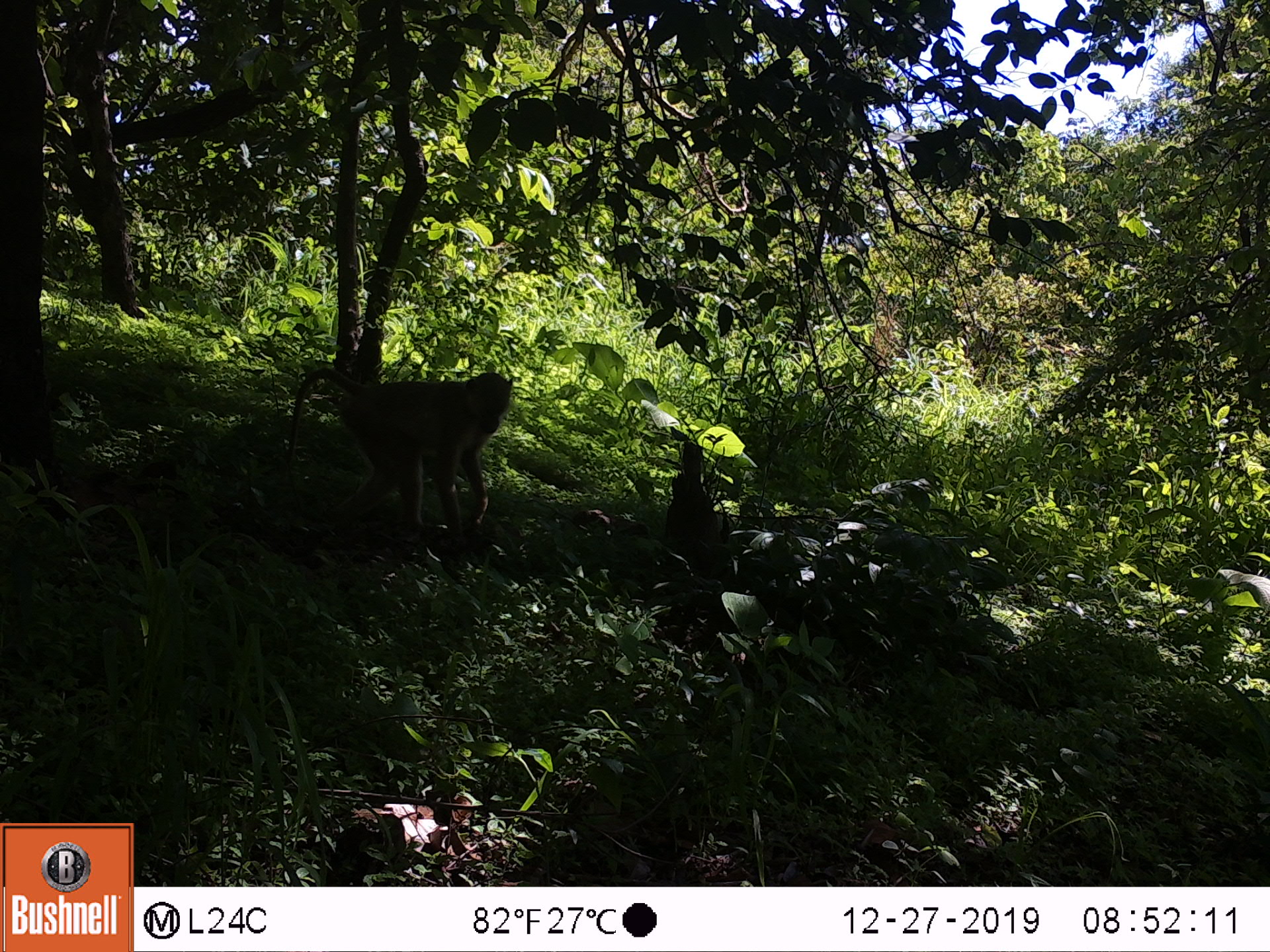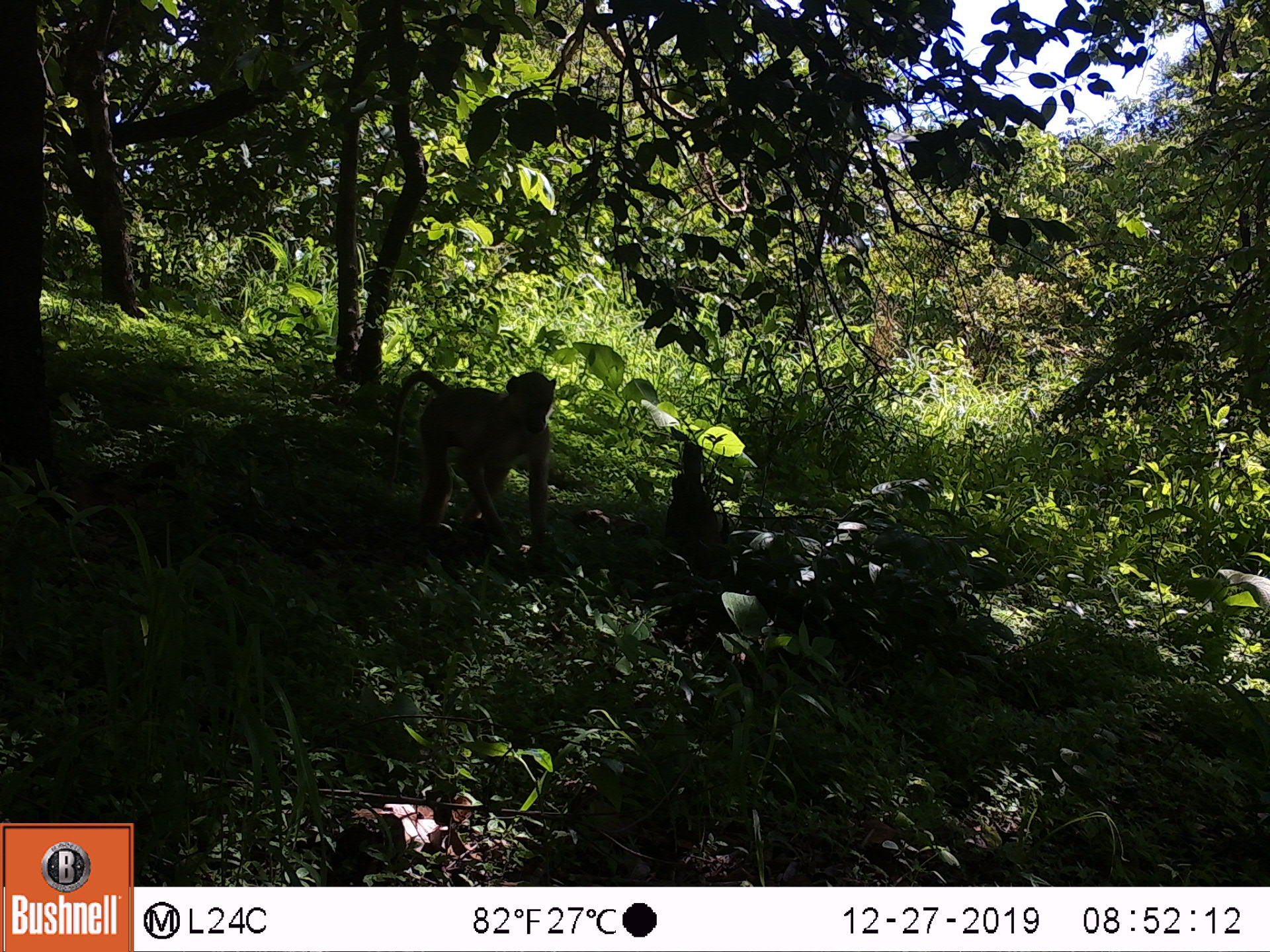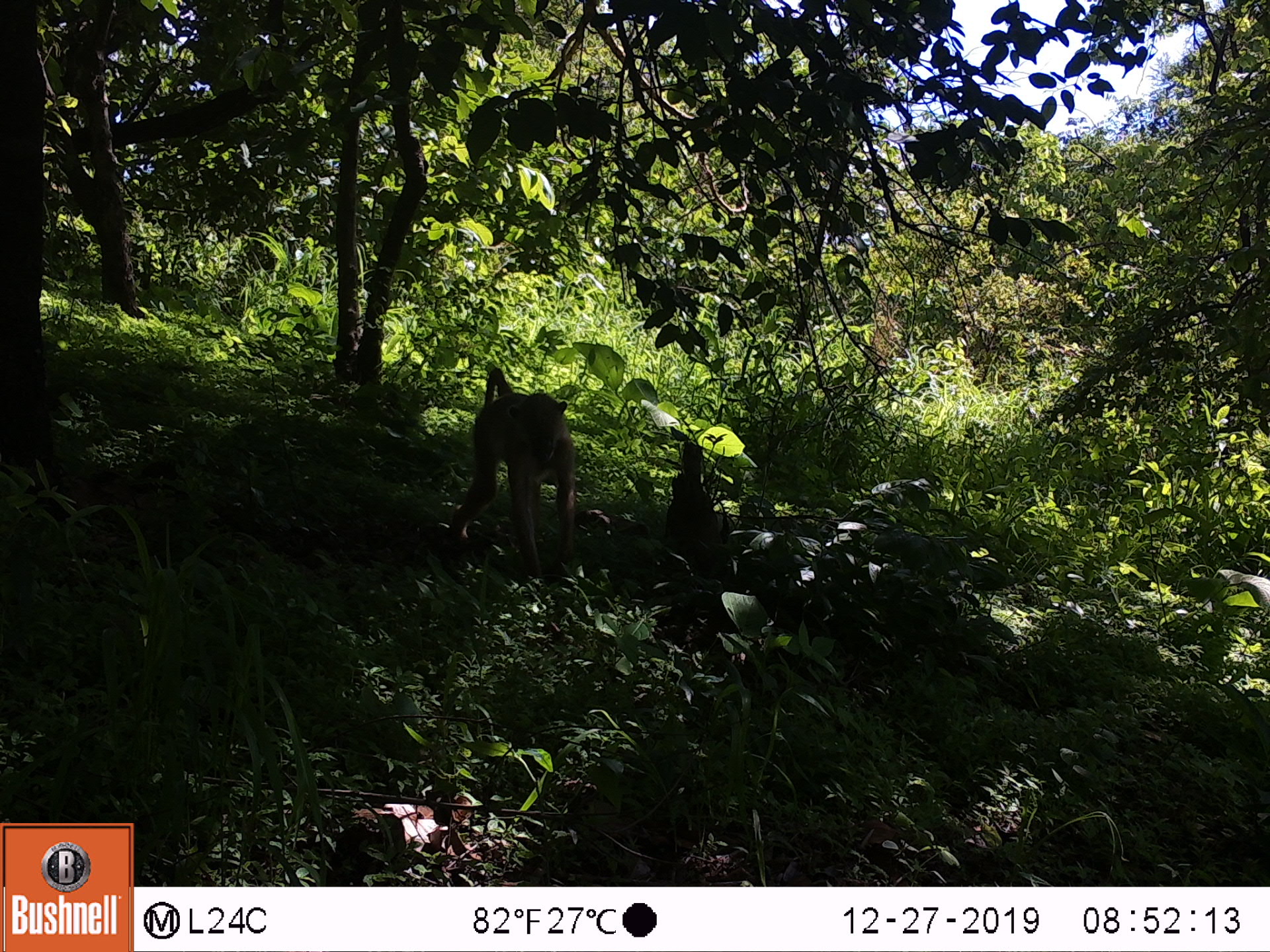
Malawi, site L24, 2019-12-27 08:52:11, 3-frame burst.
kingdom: Animalia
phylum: Chordata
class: Mammalia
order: Primates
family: Cercopithecidae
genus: Papio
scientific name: Papio cynocephalus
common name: yellow baboon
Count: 1.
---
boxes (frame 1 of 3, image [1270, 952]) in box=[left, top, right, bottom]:
yellow baboon: box=[268, 363, 518, 543]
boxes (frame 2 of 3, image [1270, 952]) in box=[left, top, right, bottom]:
yellow baboon: box=[384, 365, 561, 567]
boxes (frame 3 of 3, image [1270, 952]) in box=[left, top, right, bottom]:
yellow baboon: box=[450, 364, 577, 582]